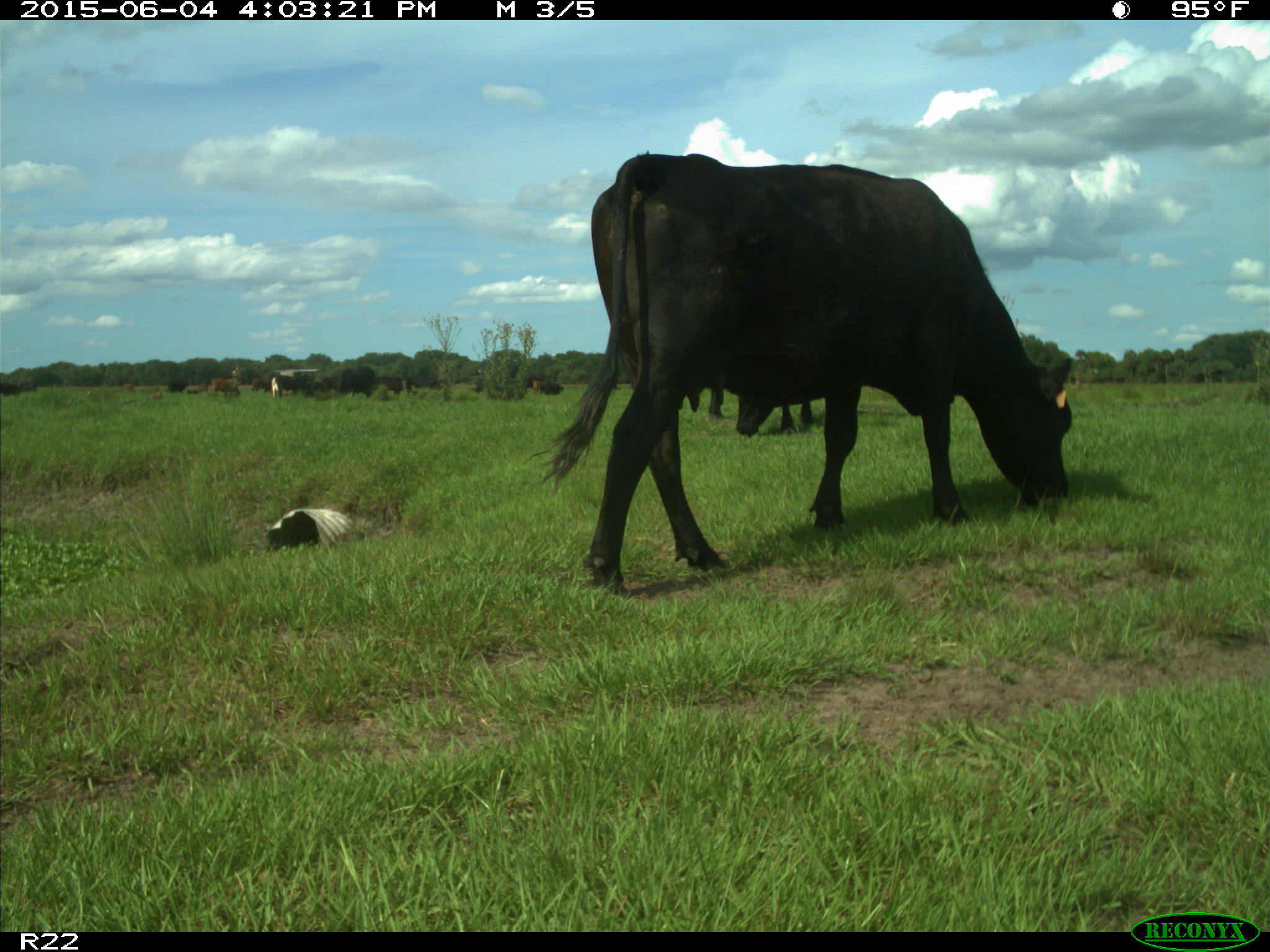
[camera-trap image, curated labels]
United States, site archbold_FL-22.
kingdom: Animalia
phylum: Chordata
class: Mammalia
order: Artiodactyla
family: Bovidae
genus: Bos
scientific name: Bos taurus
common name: domestic cow